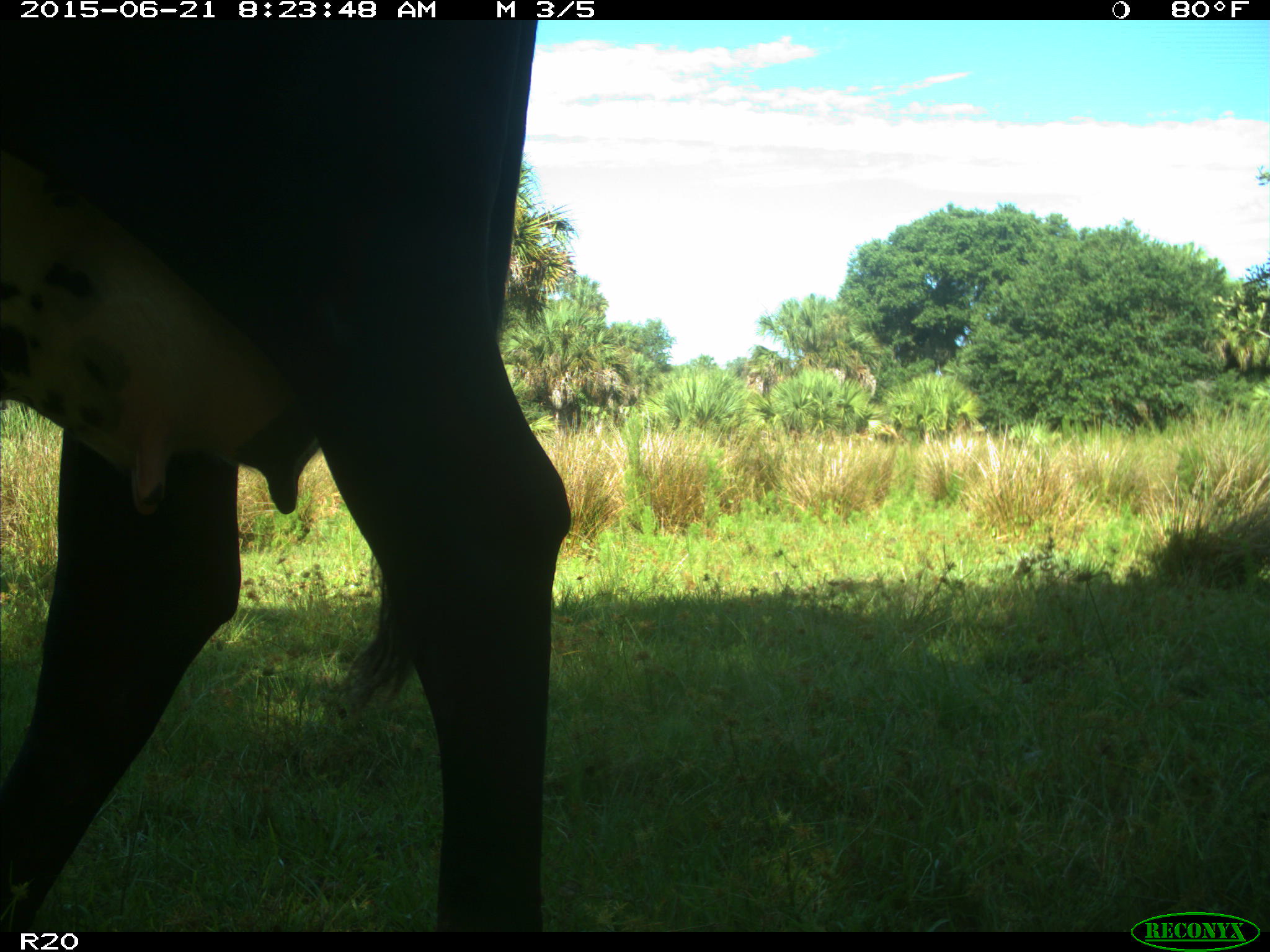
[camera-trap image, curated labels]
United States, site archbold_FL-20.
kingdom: Animalia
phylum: Chordata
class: Mammalia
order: Artiodactyla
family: Bovidae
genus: Bos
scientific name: Bos taurus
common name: domestic cow